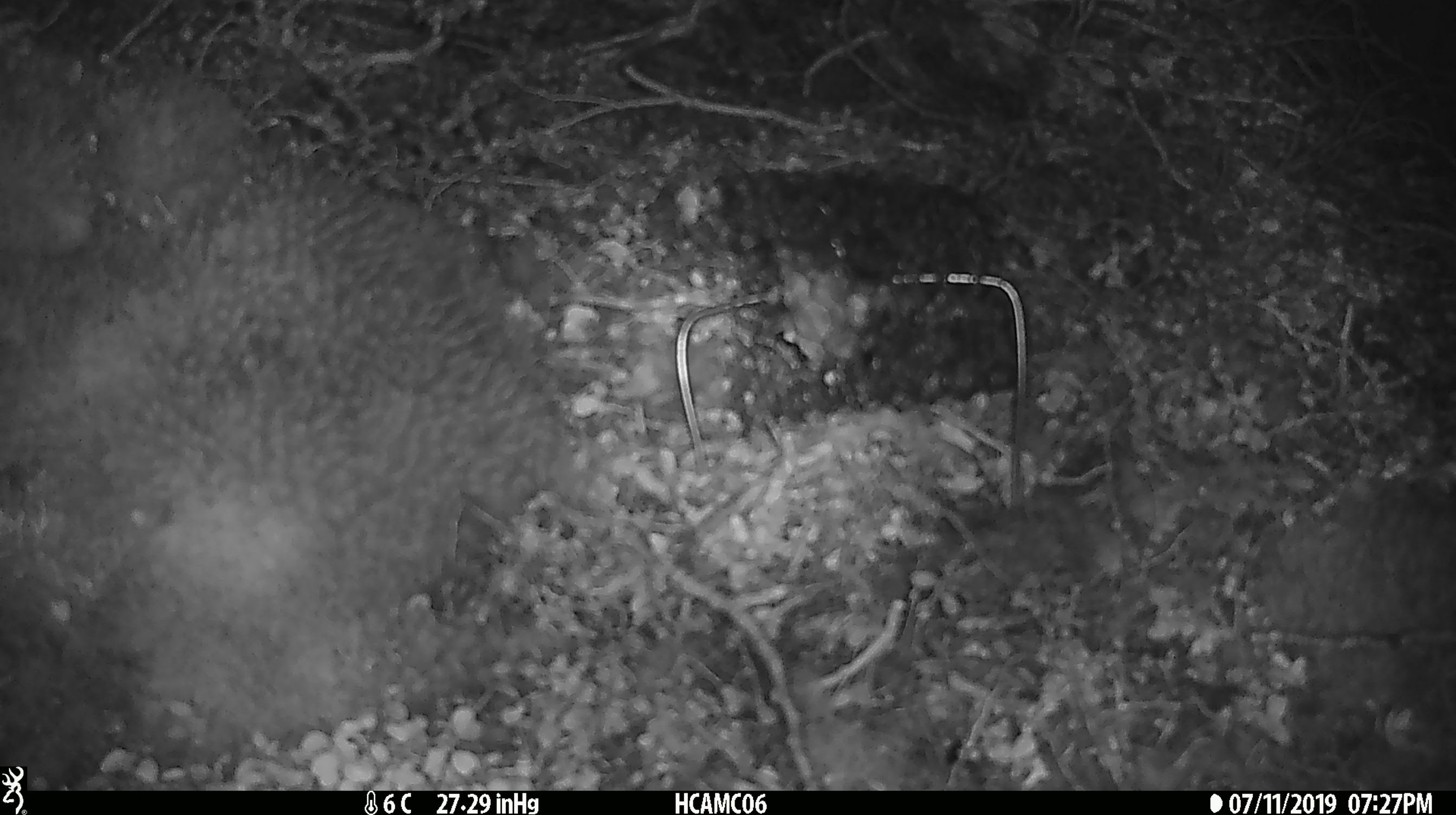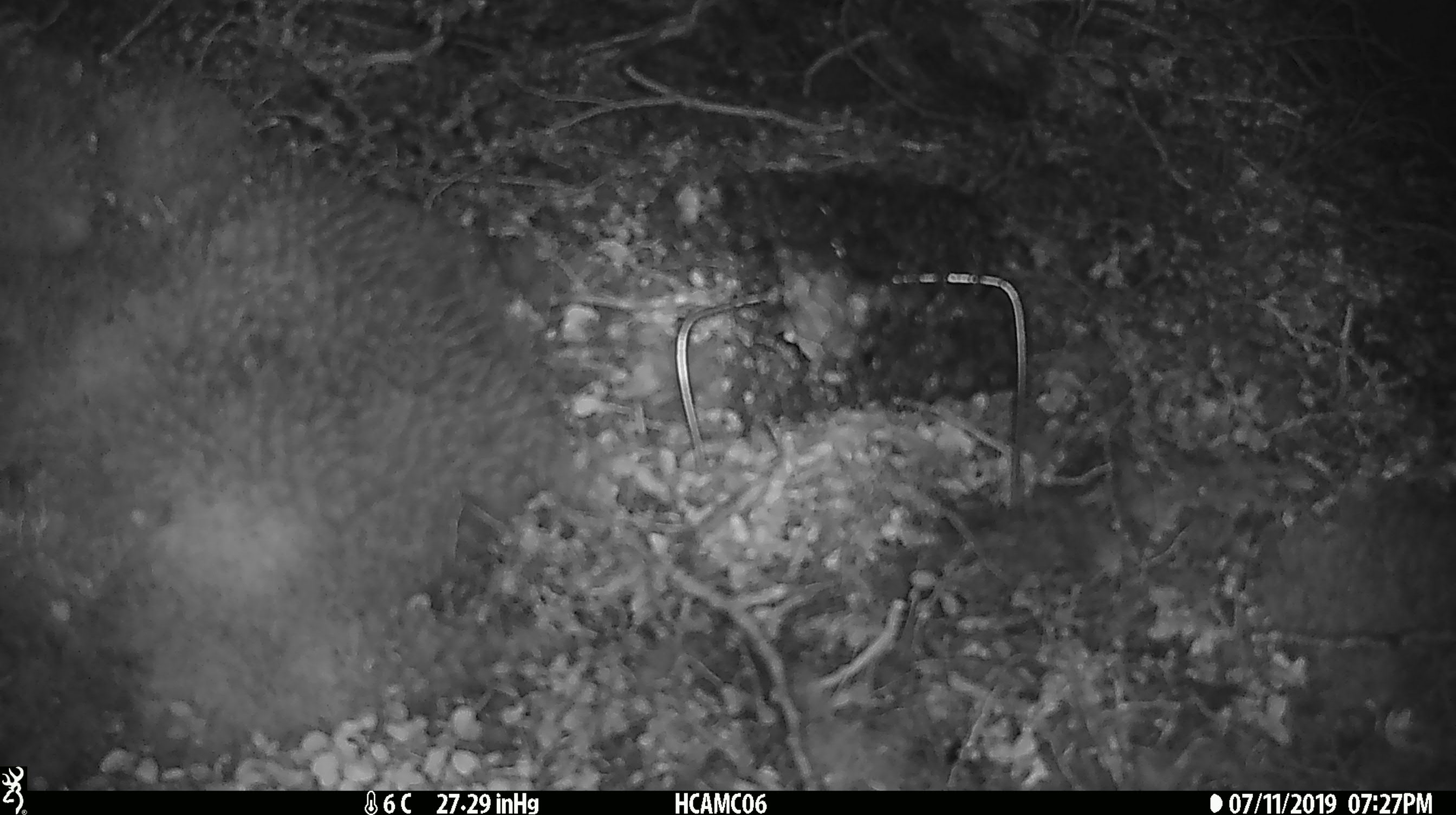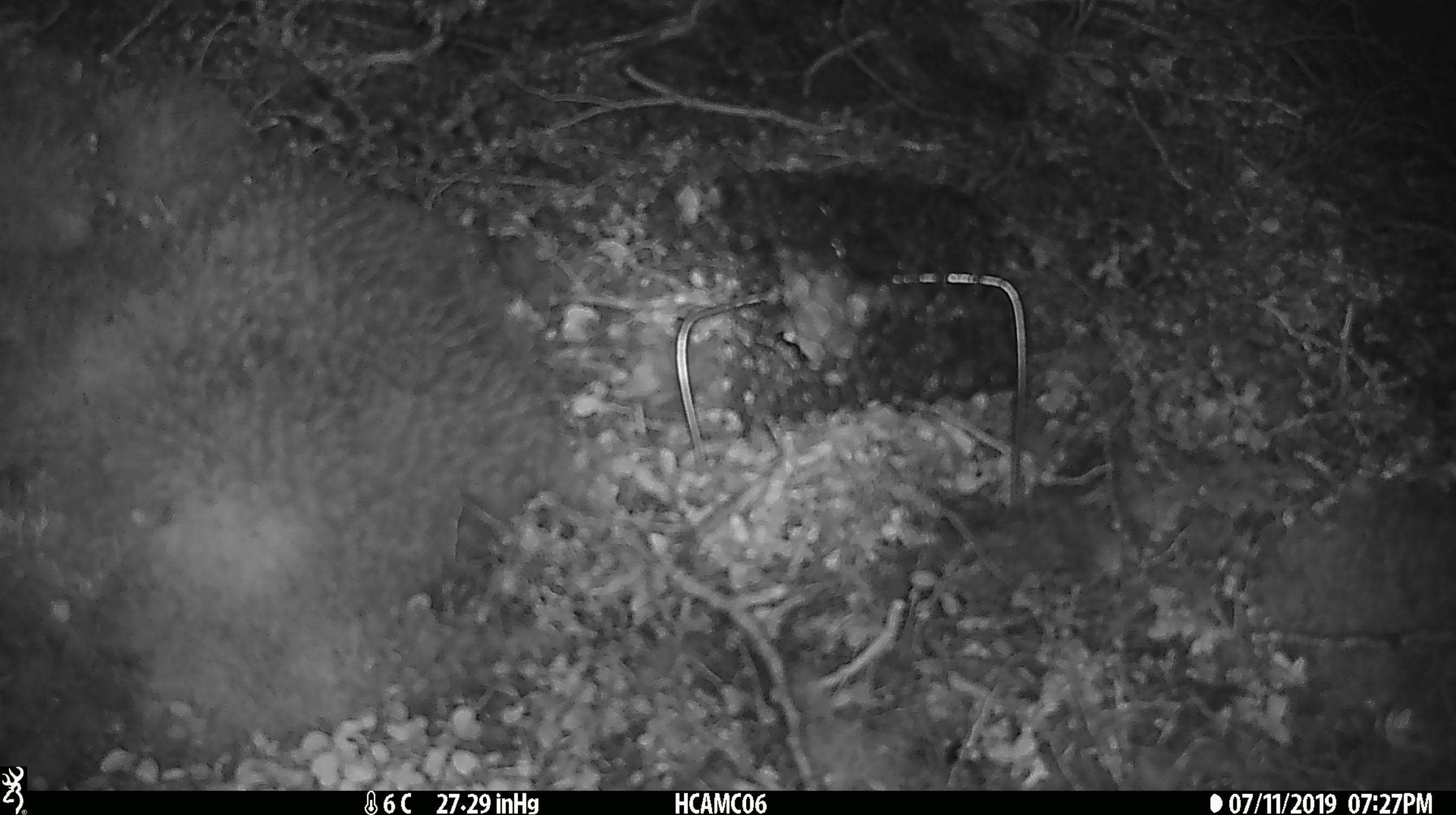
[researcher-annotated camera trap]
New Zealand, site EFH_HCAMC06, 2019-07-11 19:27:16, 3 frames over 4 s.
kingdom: Animalia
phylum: Chordata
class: Mammalia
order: Rodentia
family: Muridae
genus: Mus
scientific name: Mus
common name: mouse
Mouse (Mus).